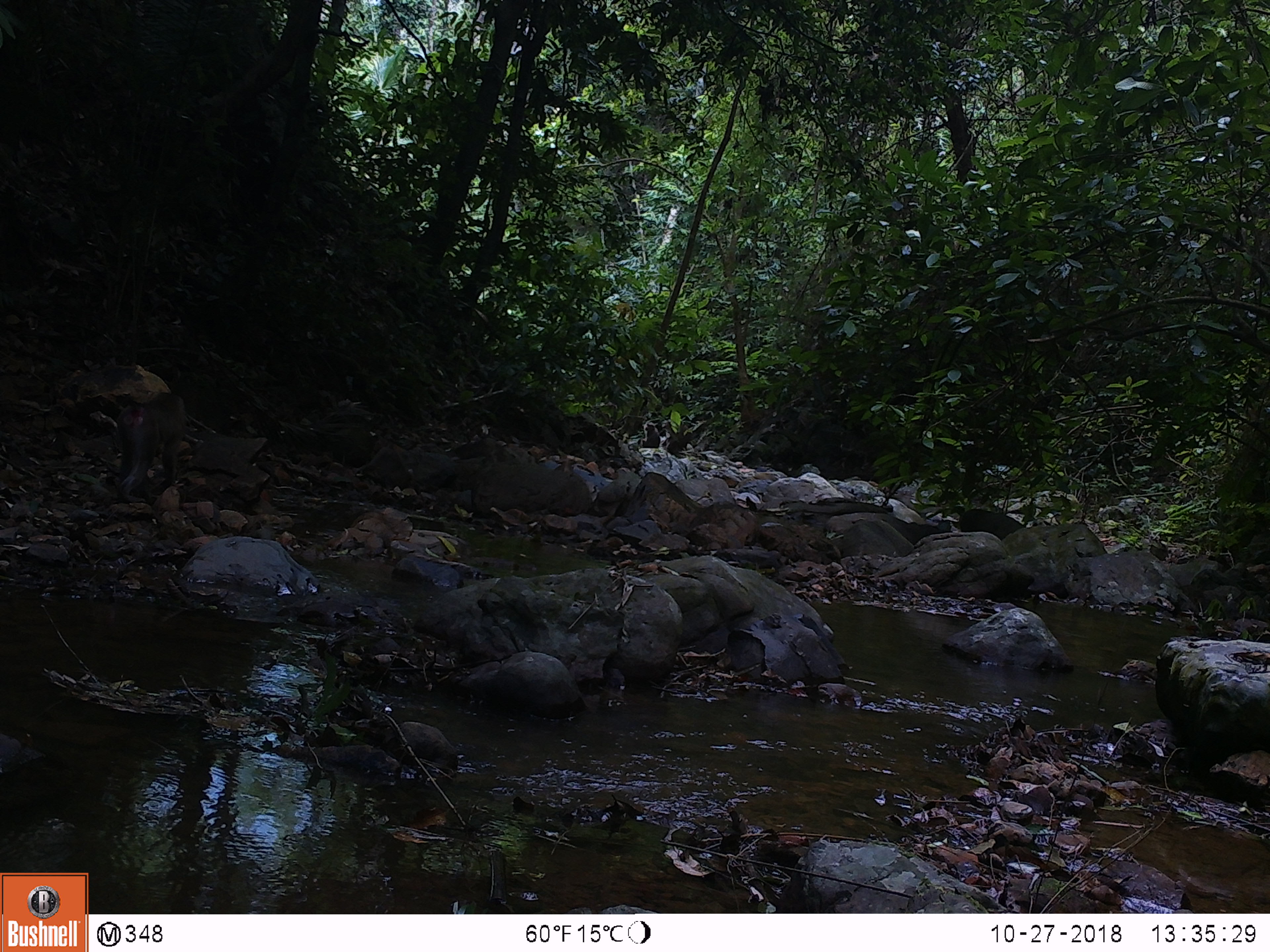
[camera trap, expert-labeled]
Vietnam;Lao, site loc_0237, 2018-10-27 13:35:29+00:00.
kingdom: Animalia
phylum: Chordata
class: Mammalia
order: Primates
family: Cercopithecidae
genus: Macaca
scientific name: Macaca nemestrina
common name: pig-tailed macaque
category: pig tailed macaque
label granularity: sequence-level